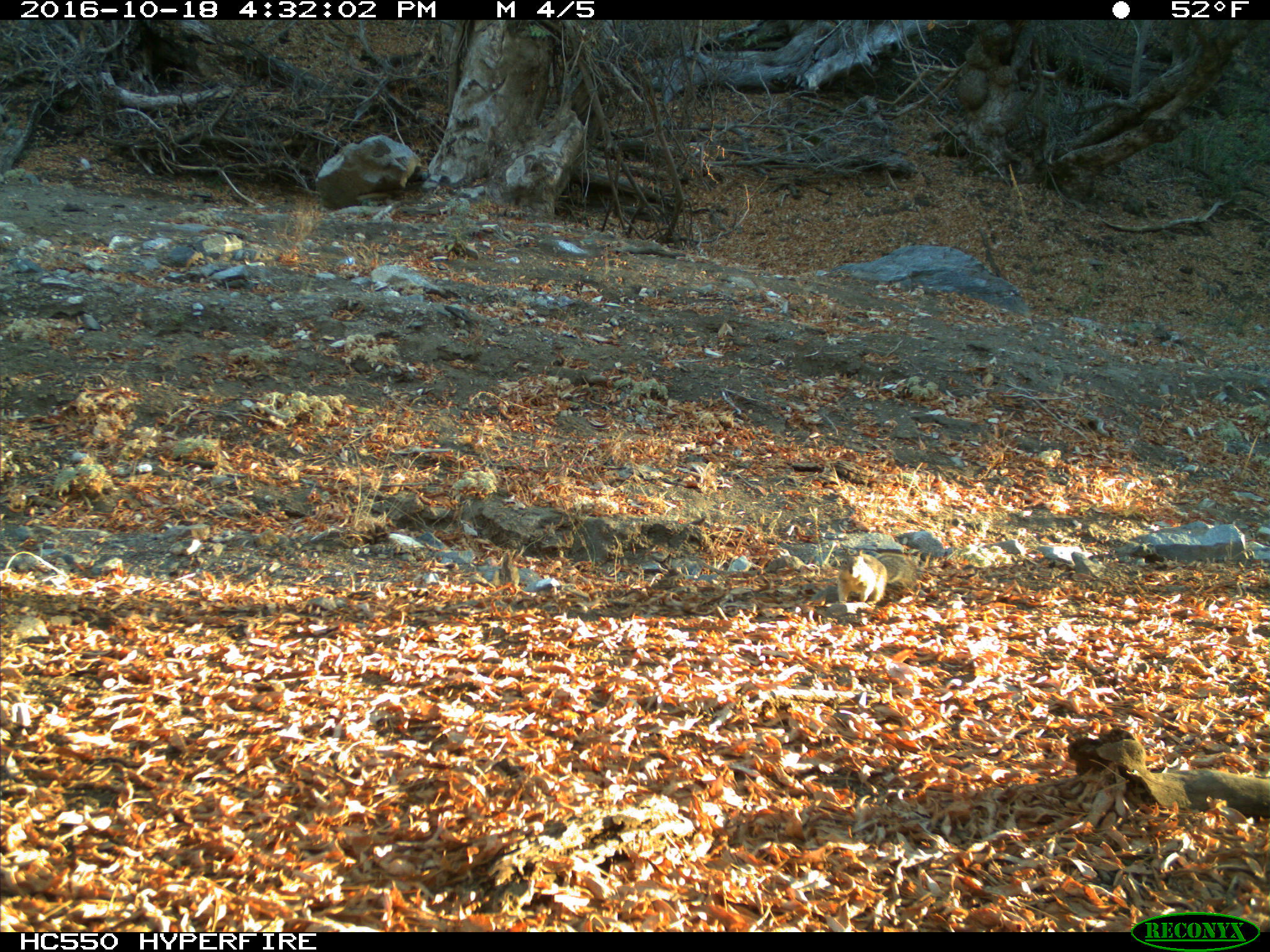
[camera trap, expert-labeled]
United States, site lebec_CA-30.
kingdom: Animalia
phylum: Chordata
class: Mammalia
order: Rodentia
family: Sciuridae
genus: Otospermophilus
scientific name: Otospermophilus beecheyi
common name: california ground squirrel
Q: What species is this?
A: Otospermophilus beecheyi (california ground squirrel).